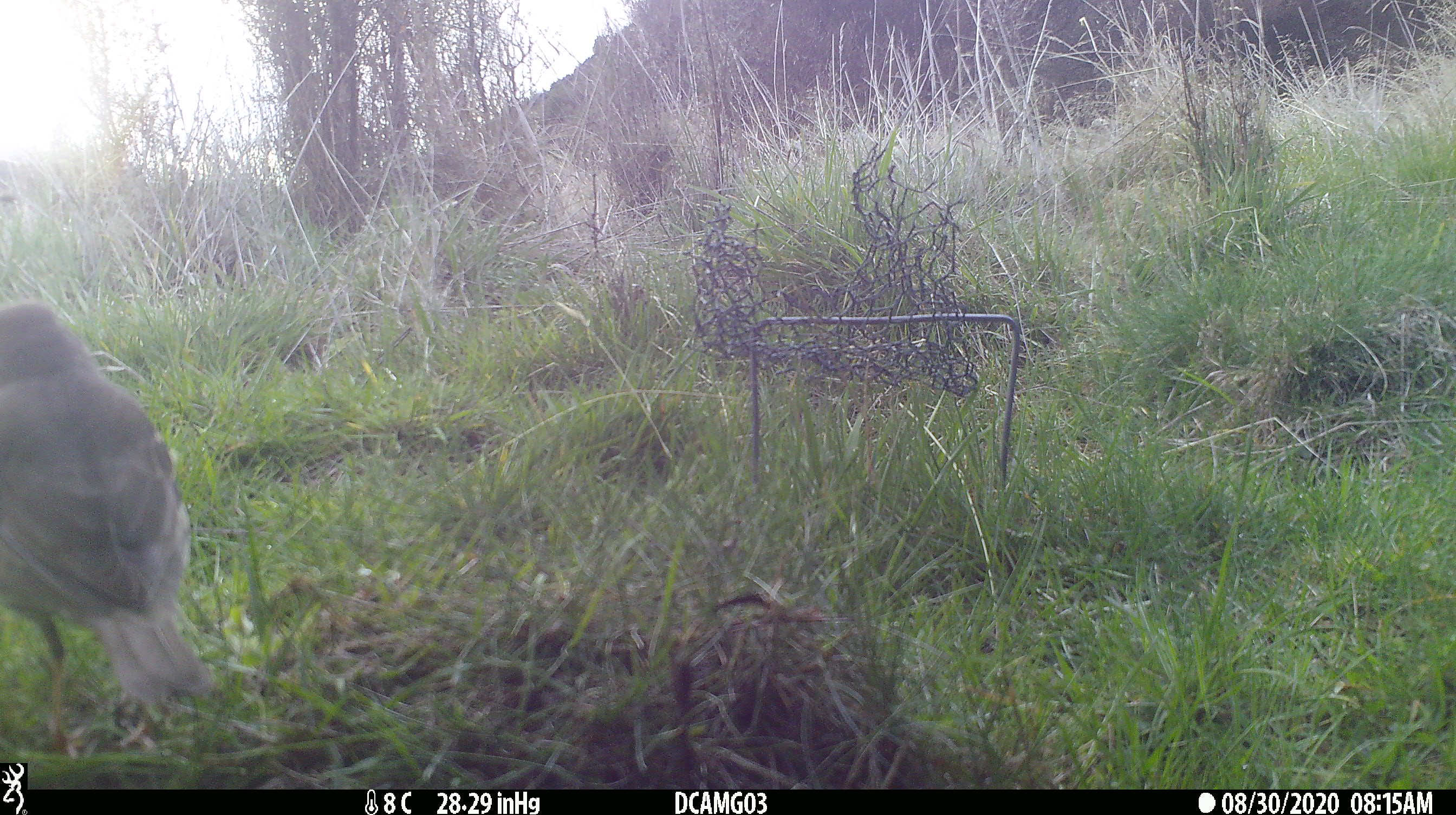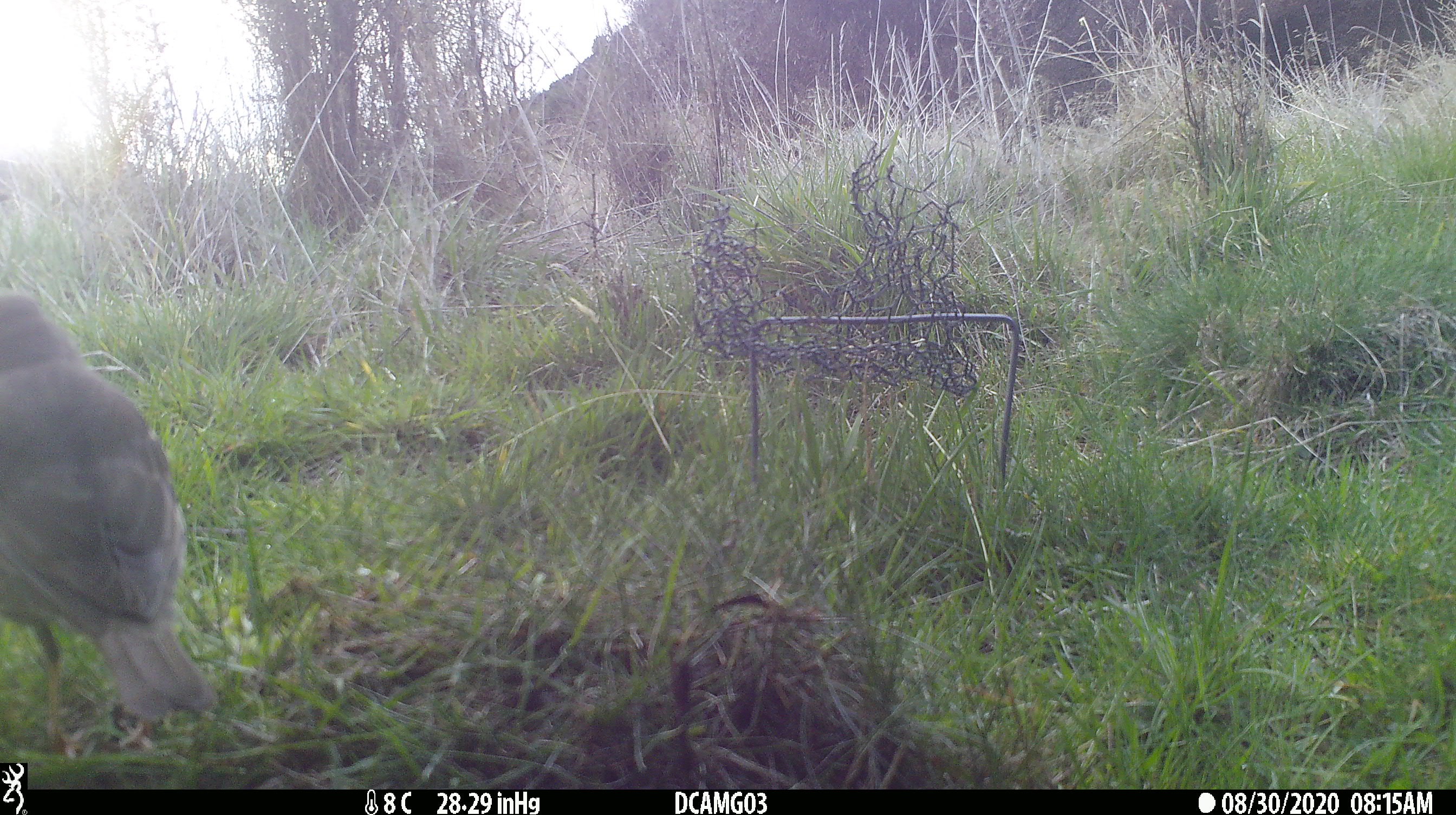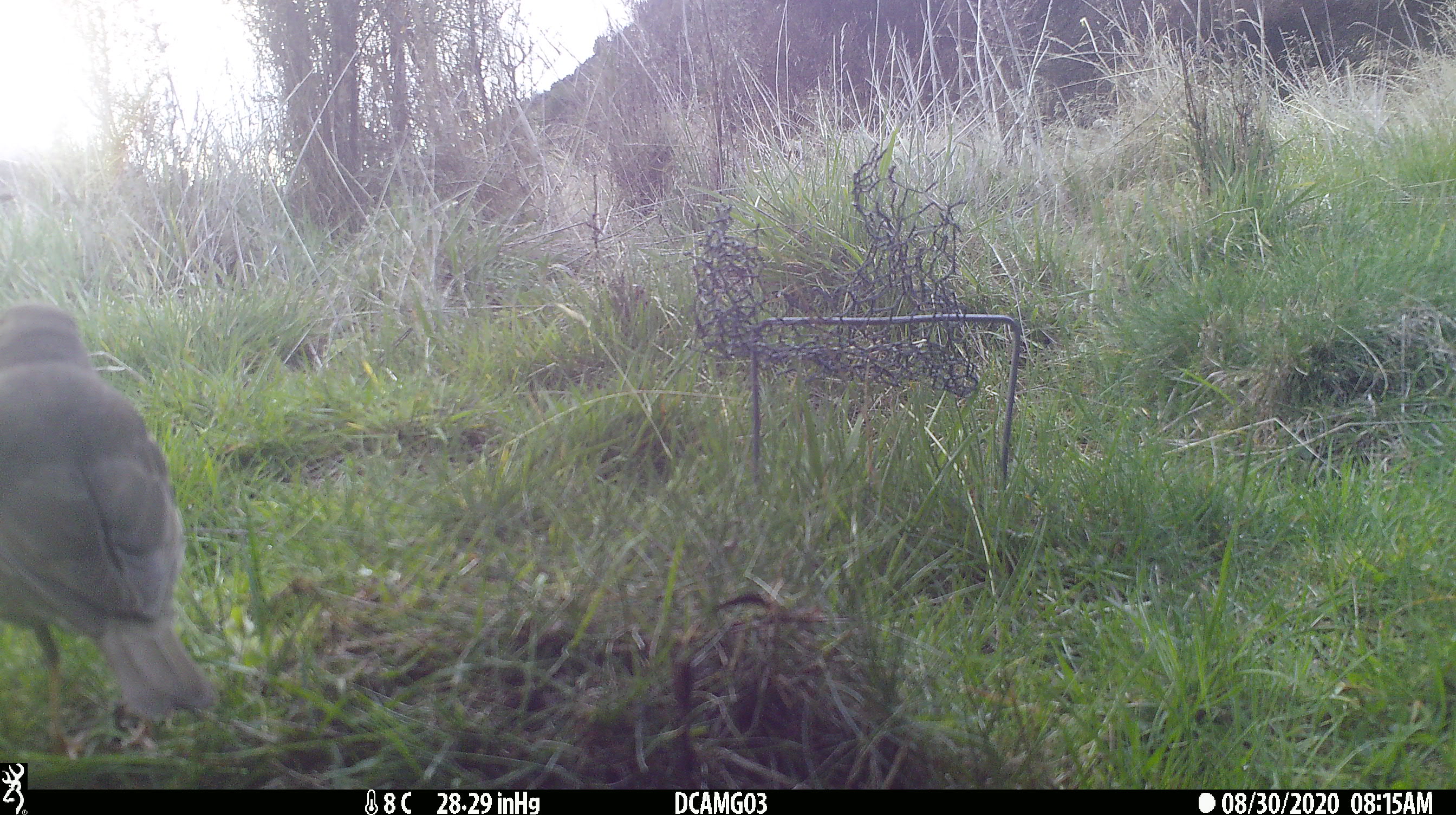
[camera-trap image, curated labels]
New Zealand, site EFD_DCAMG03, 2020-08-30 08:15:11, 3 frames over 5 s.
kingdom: Animalia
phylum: Chordata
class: Aves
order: Passeriformes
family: Turdidae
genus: Turdus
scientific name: Turdus philomelos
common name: song thrush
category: thrush